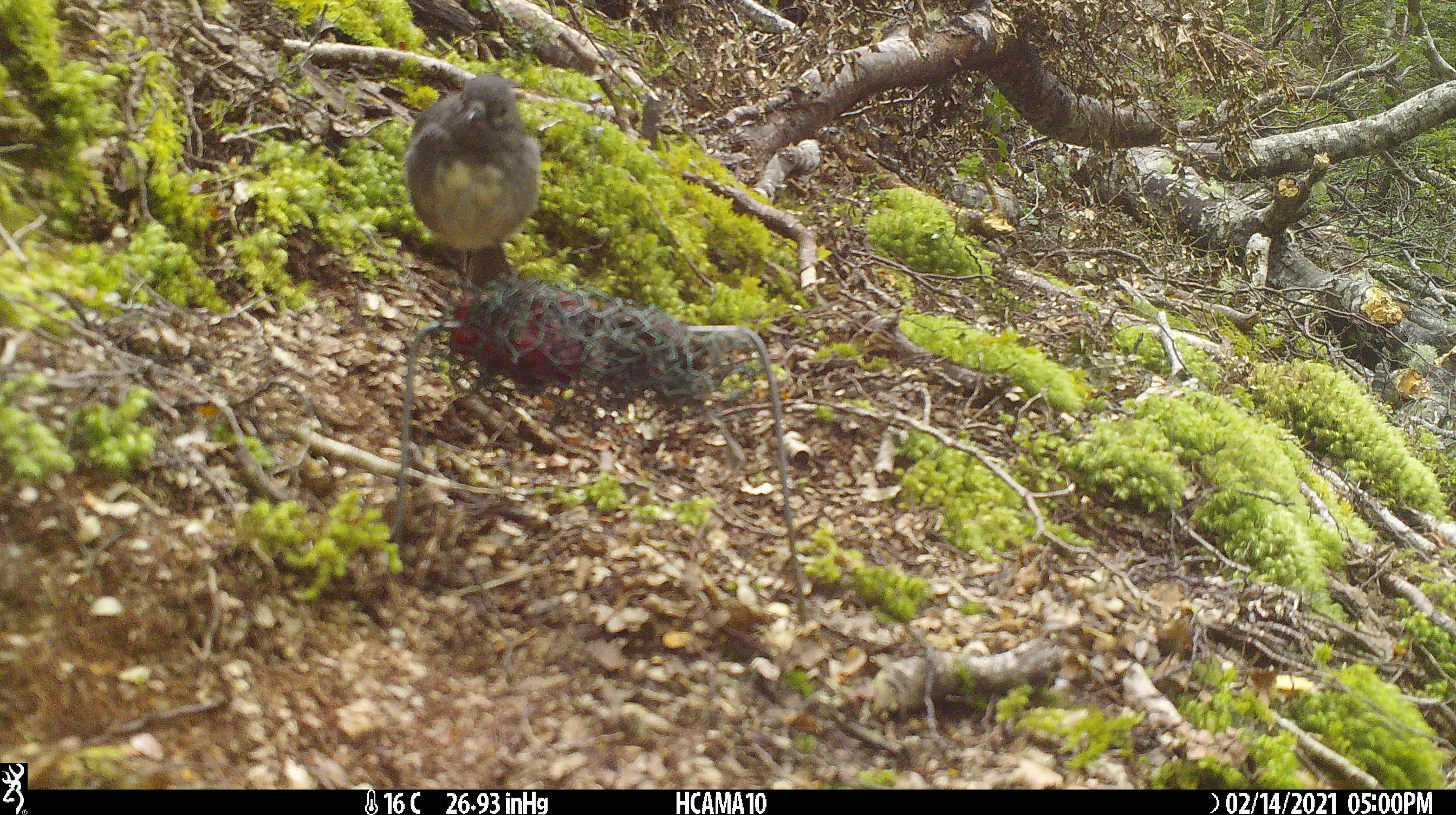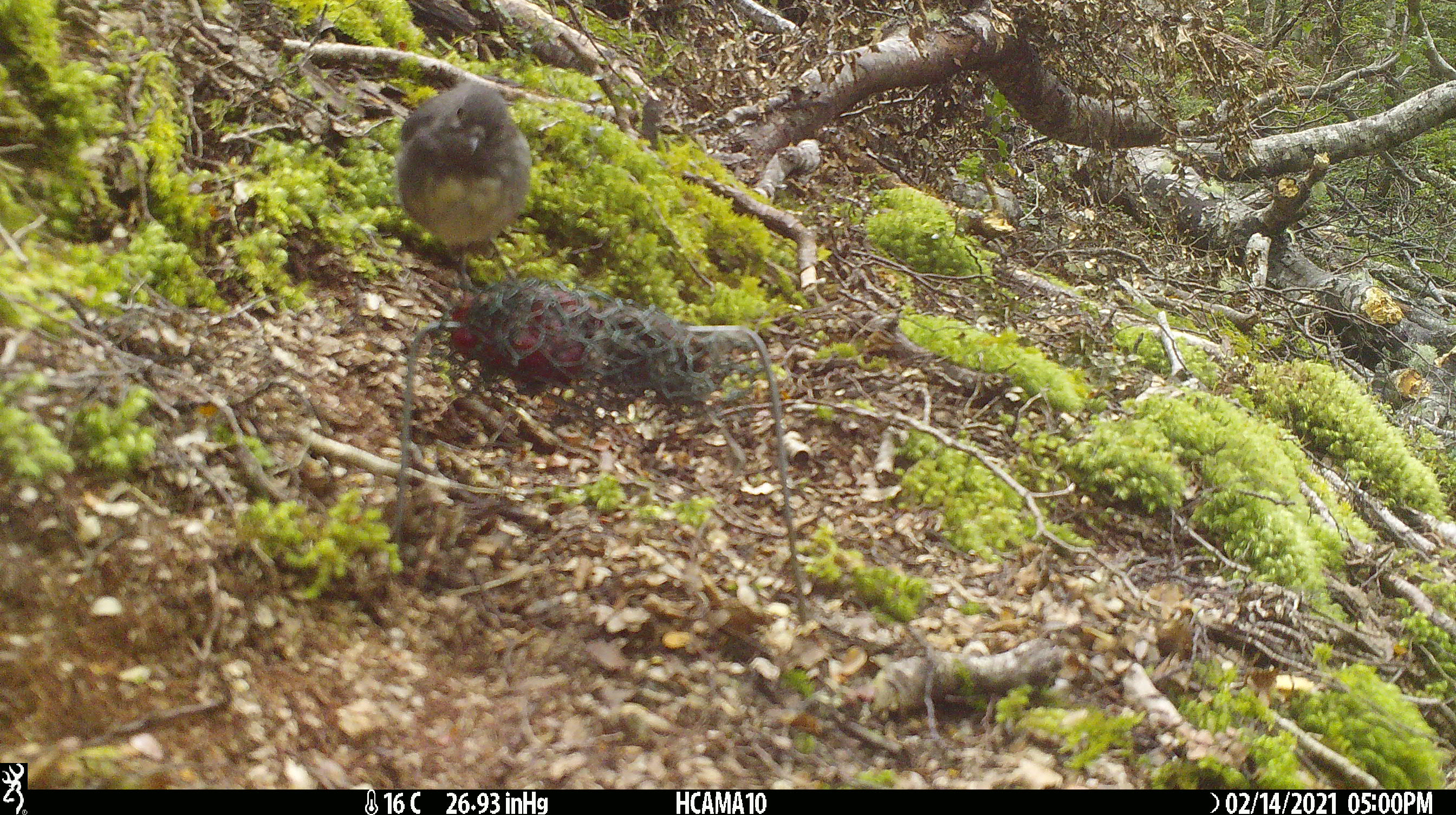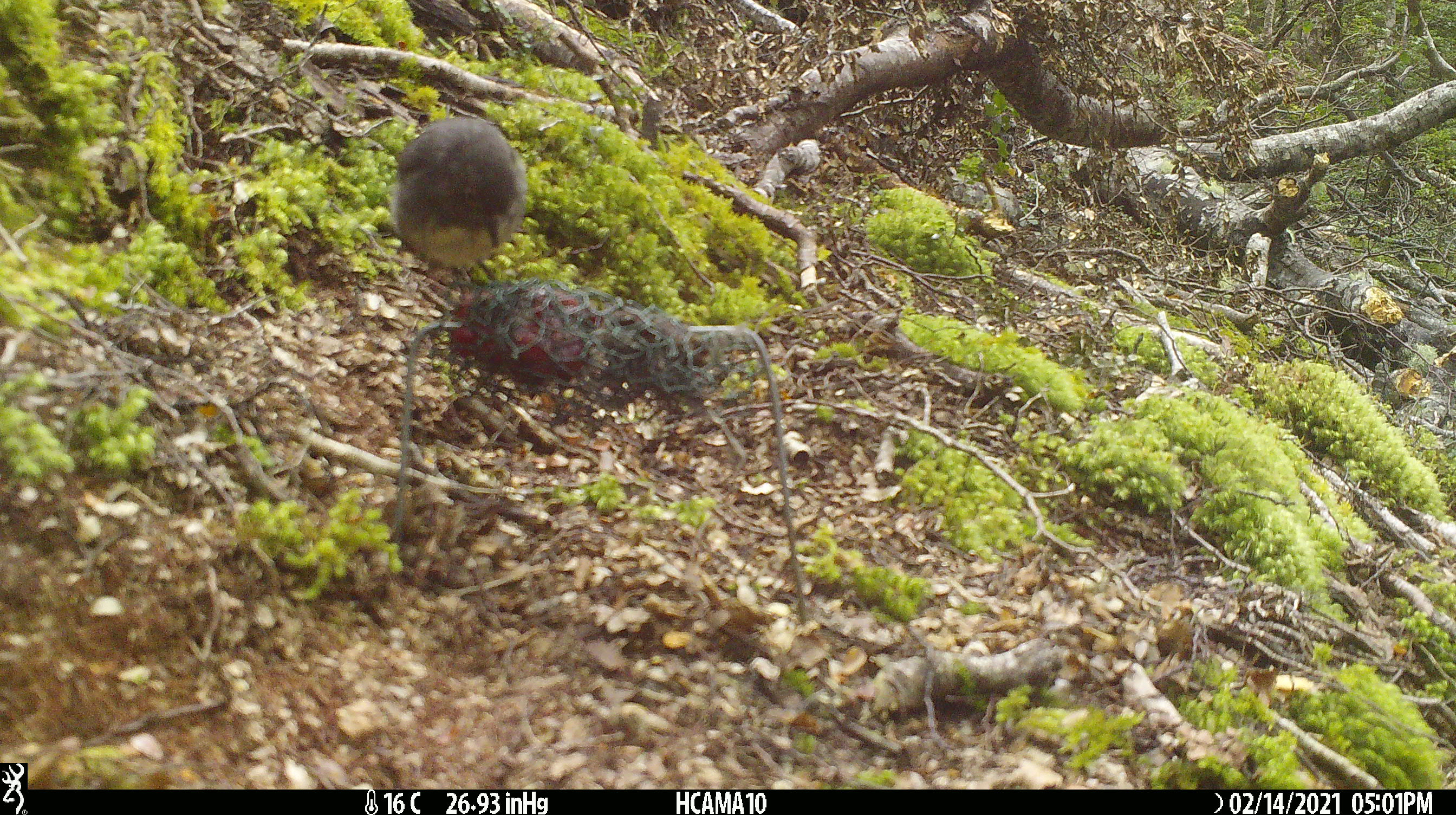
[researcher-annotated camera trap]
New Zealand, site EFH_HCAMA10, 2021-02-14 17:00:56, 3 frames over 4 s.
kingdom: Animalia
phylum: Chordata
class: Aves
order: Passeriformes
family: Petroicidae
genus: Petroica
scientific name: Petroica australis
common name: new zealand robin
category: robin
Robin (new zealand robin) (Petroica australis).